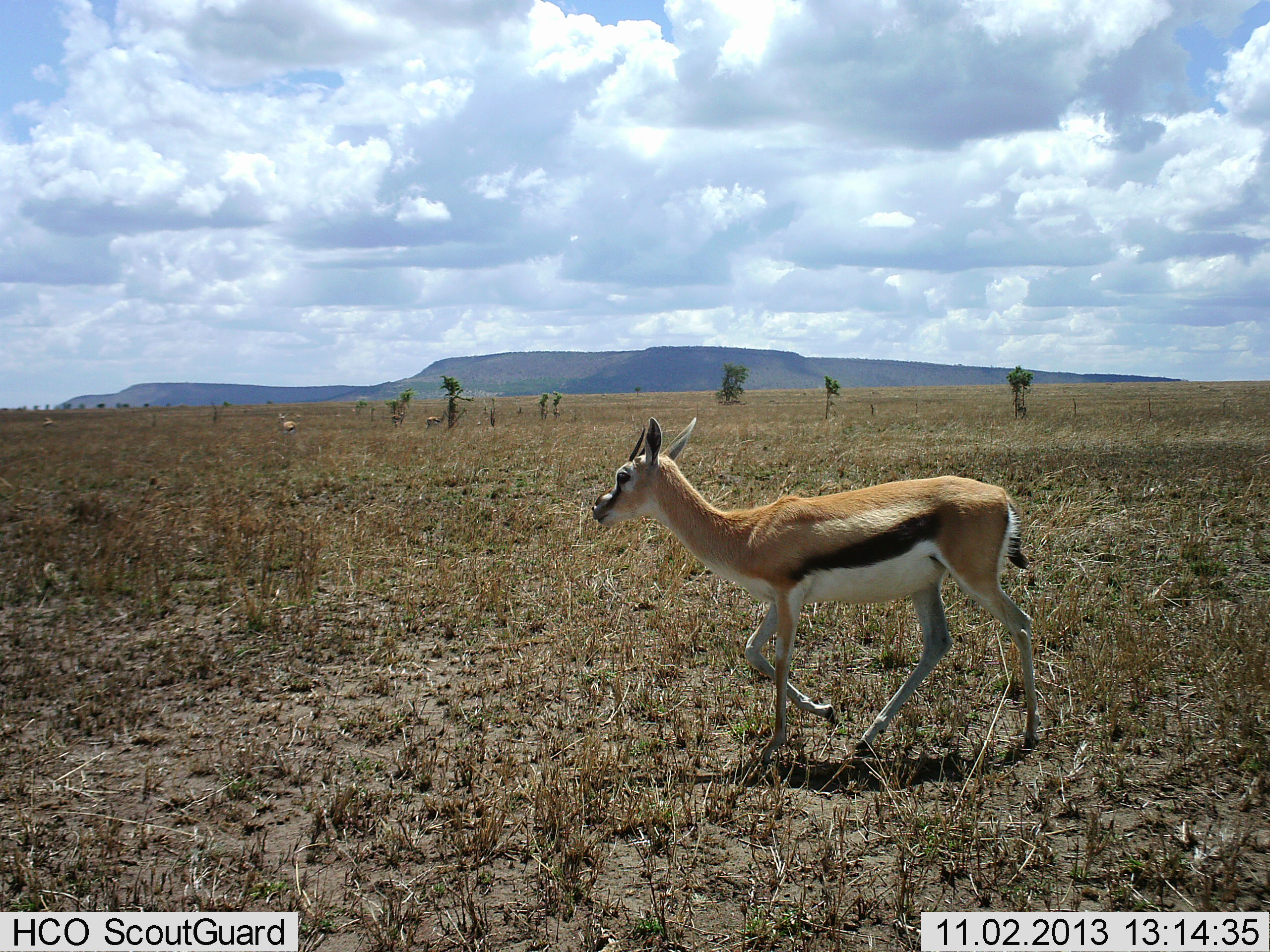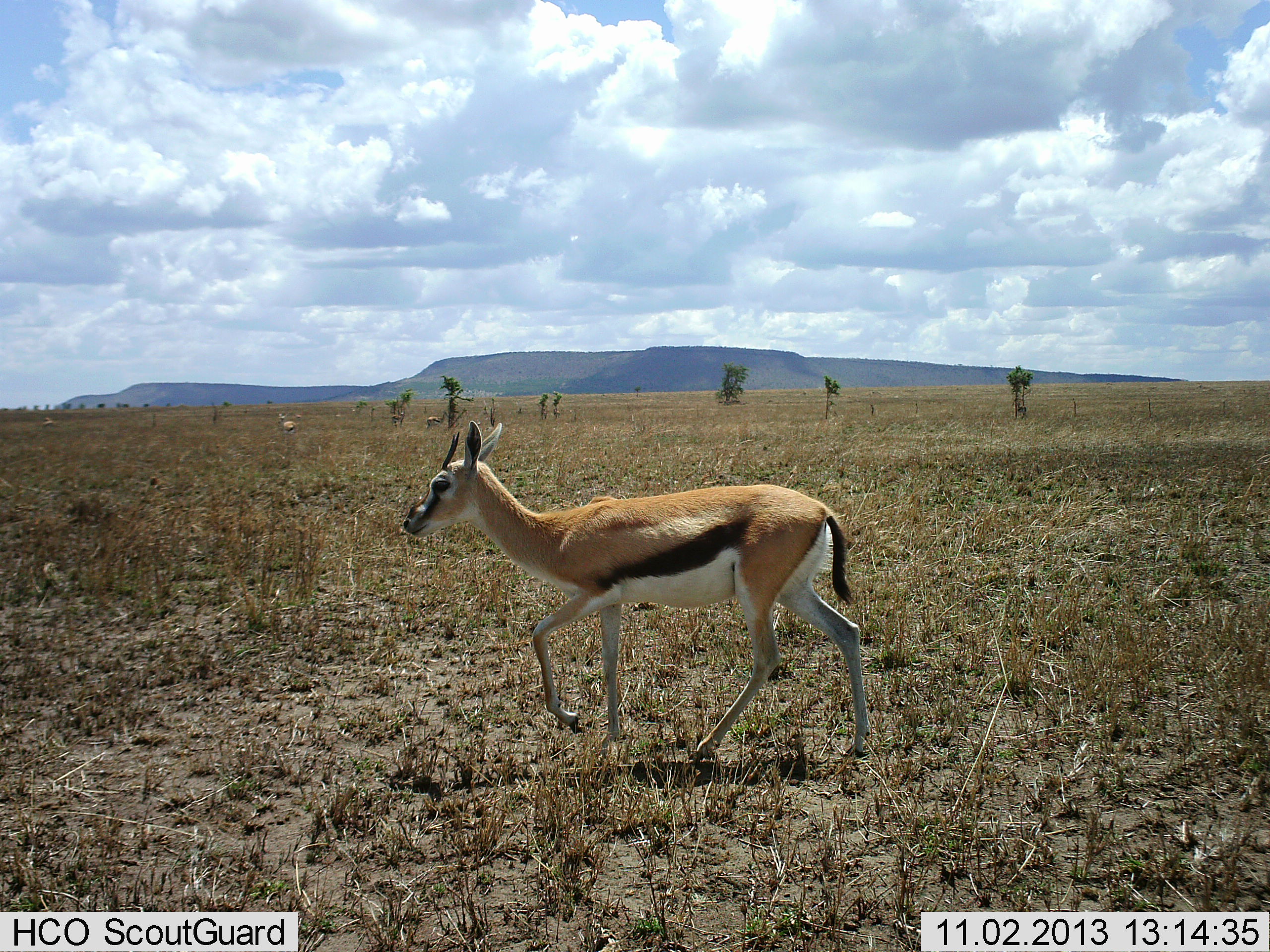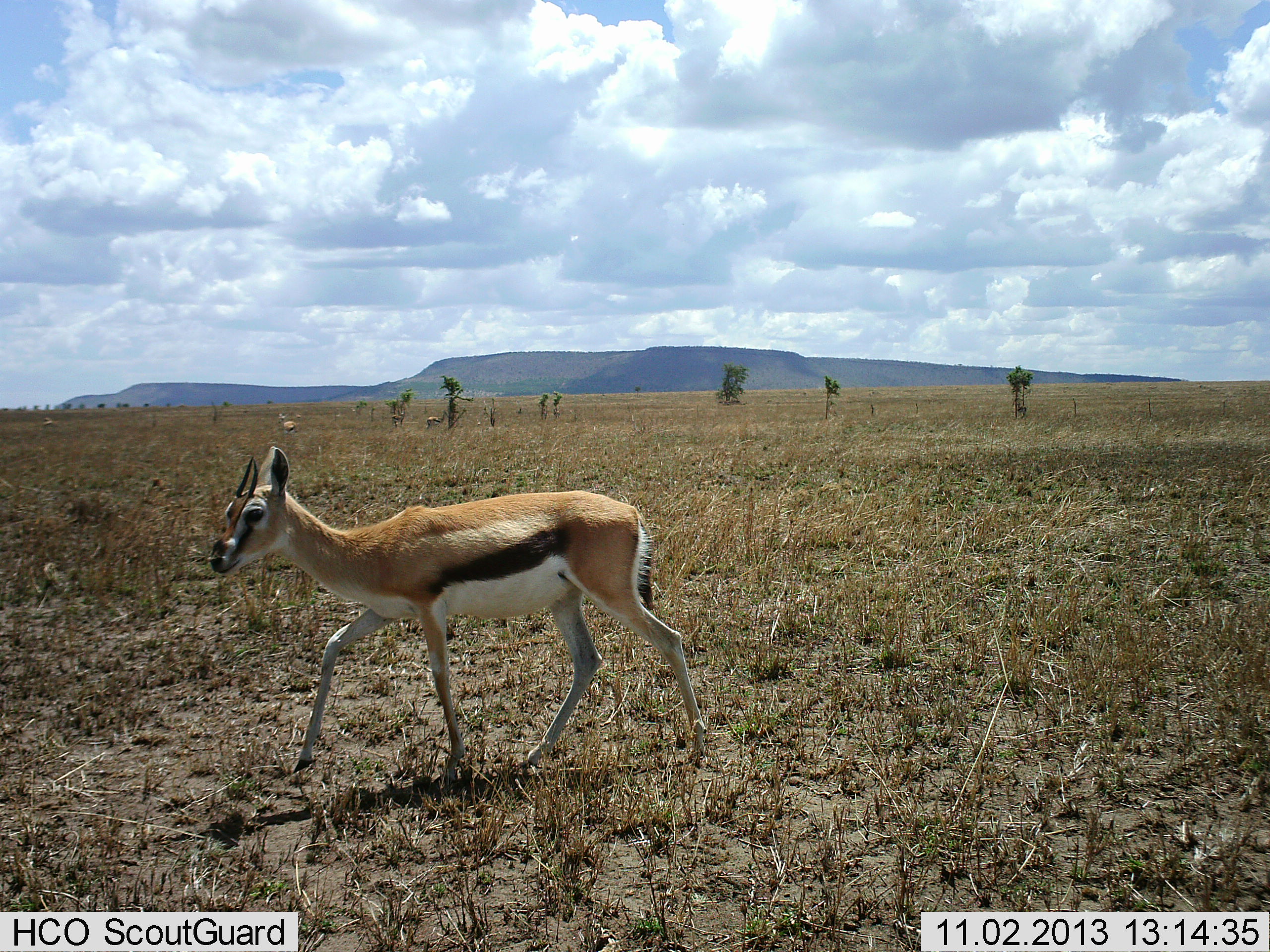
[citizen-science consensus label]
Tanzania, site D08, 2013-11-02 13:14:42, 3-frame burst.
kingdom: Animalia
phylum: Chordata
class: Mammalia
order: Artiodactyla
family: Bovidae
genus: Eudorcas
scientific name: Eudorcas thomsonii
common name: thomson's gazelle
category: gazellethomsons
Gazellethomsons (thomson's gazelle) (Eudorcas thomsonii), count 1. Behavior (volunteer vote fractions): standing 16%, resting 2%, moving 95%, interacting 0%. Young present (vote fraction): 2%. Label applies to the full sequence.